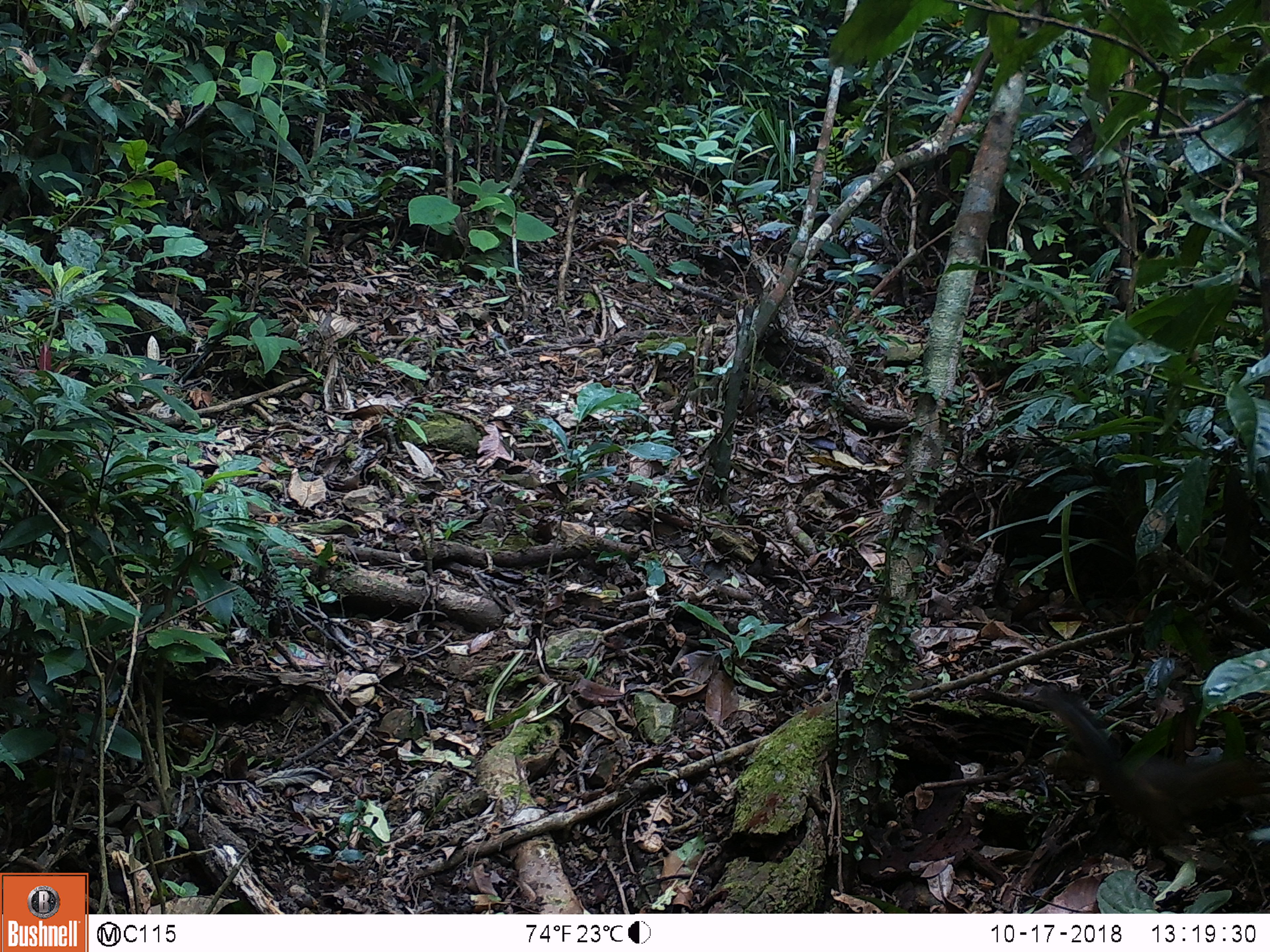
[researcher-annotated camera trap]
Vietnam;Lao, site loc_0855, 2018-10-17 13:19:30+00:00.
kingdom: Animalia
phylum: Chordata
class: Mammalia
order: Rodentia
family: Sciuridae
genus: Dremomys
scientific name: Dremomys rufigenis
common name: red-cheeked squirrel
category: red cheeked squirrel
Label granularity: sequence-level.